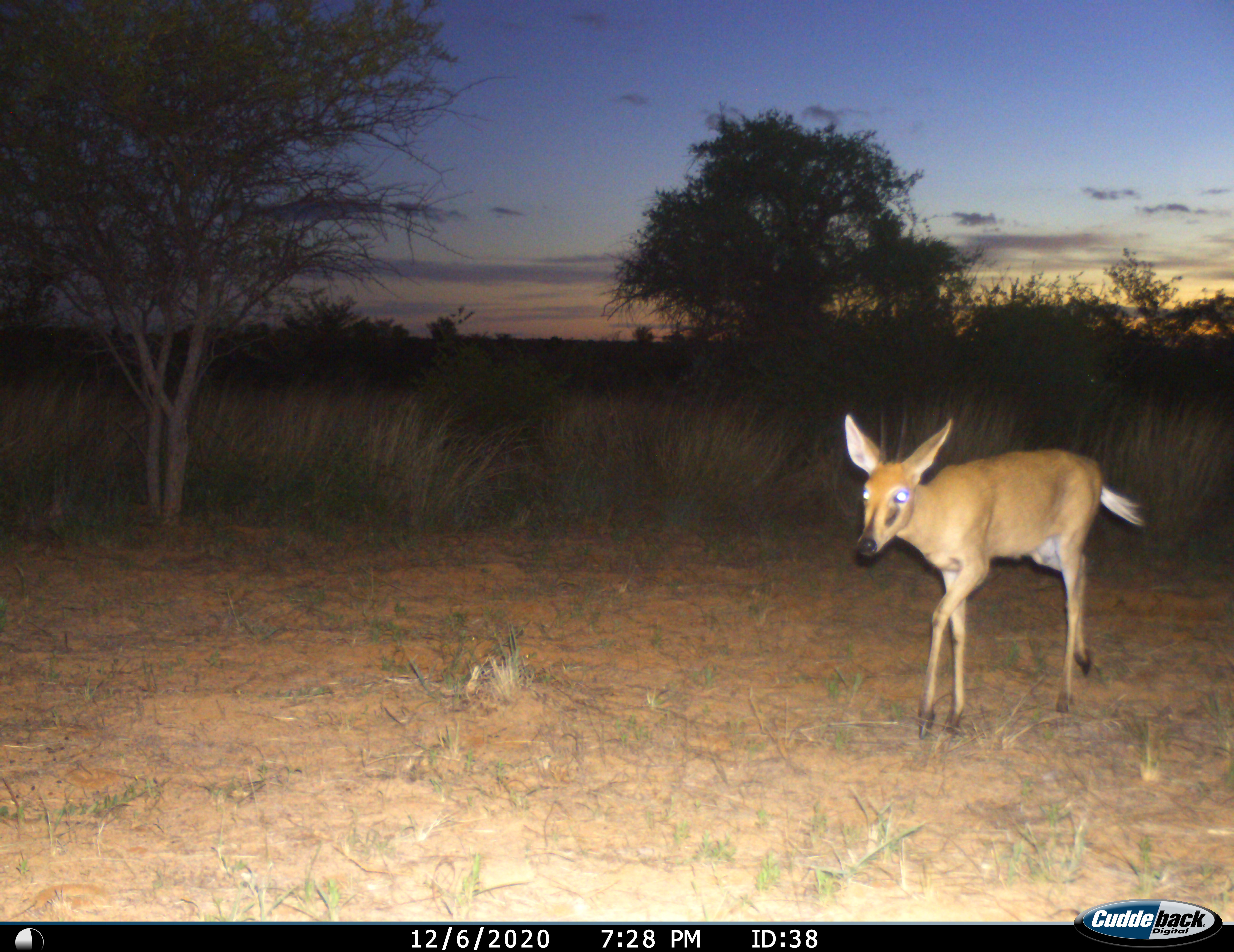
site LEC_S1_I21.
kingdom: Animalia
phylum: Chordata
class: Mammalia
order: Artiodactyla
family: Bovidae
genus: Sylvicapra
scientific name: Sylvicapra grimmia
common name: common duiker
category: duikercommongrey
Duikercommongrey (common duiker) (Sylvicapra grimmia), count 1. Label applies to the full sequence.